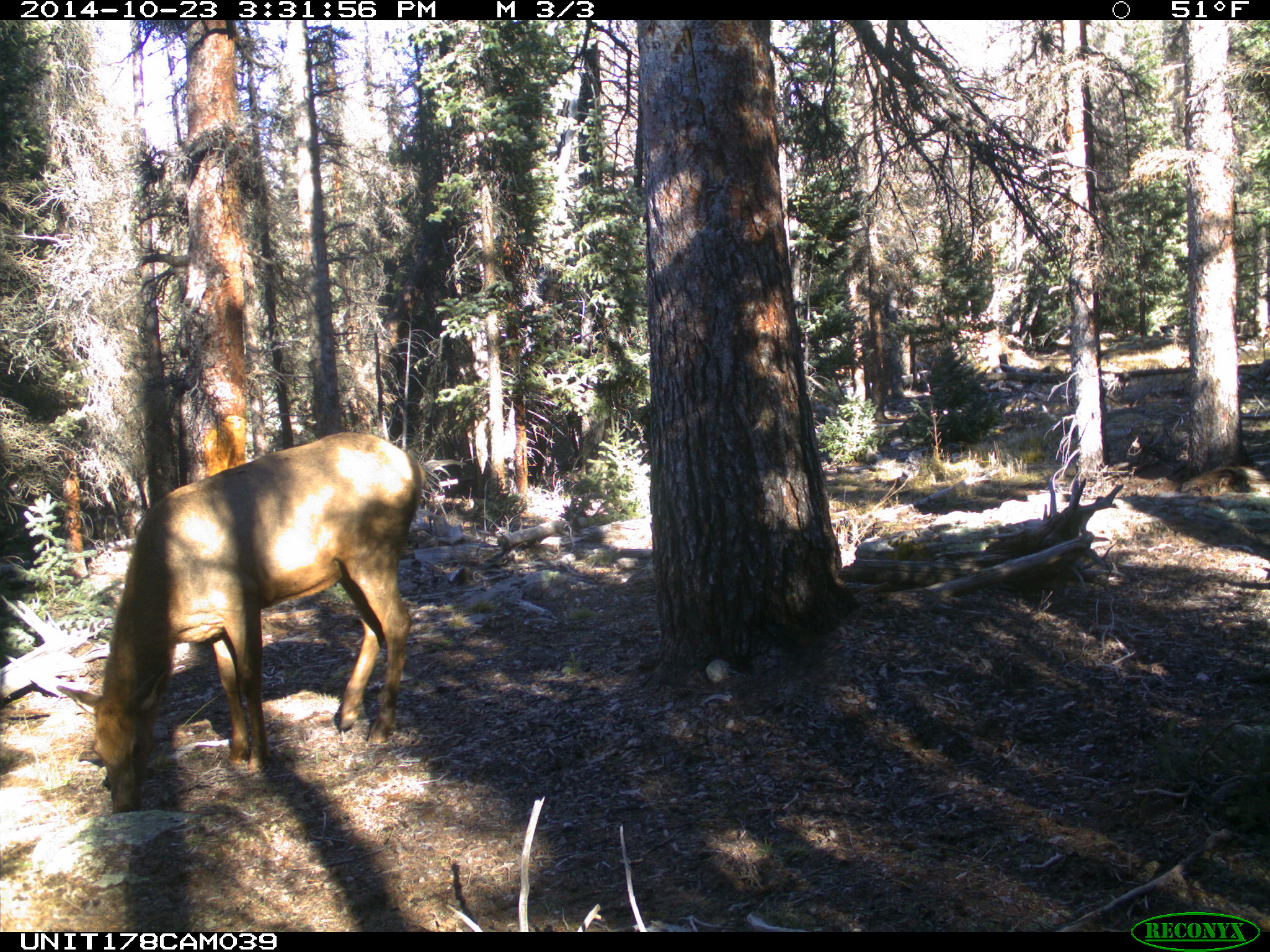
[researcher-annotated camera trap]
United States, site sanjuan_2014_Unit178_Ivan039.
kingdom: Animalia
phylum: Chordata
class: Mammalia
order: Artiodactyla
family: Cervidae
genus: Cervus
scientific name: Cervus elaphus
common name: red deer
Cervus elaphus (red deer).